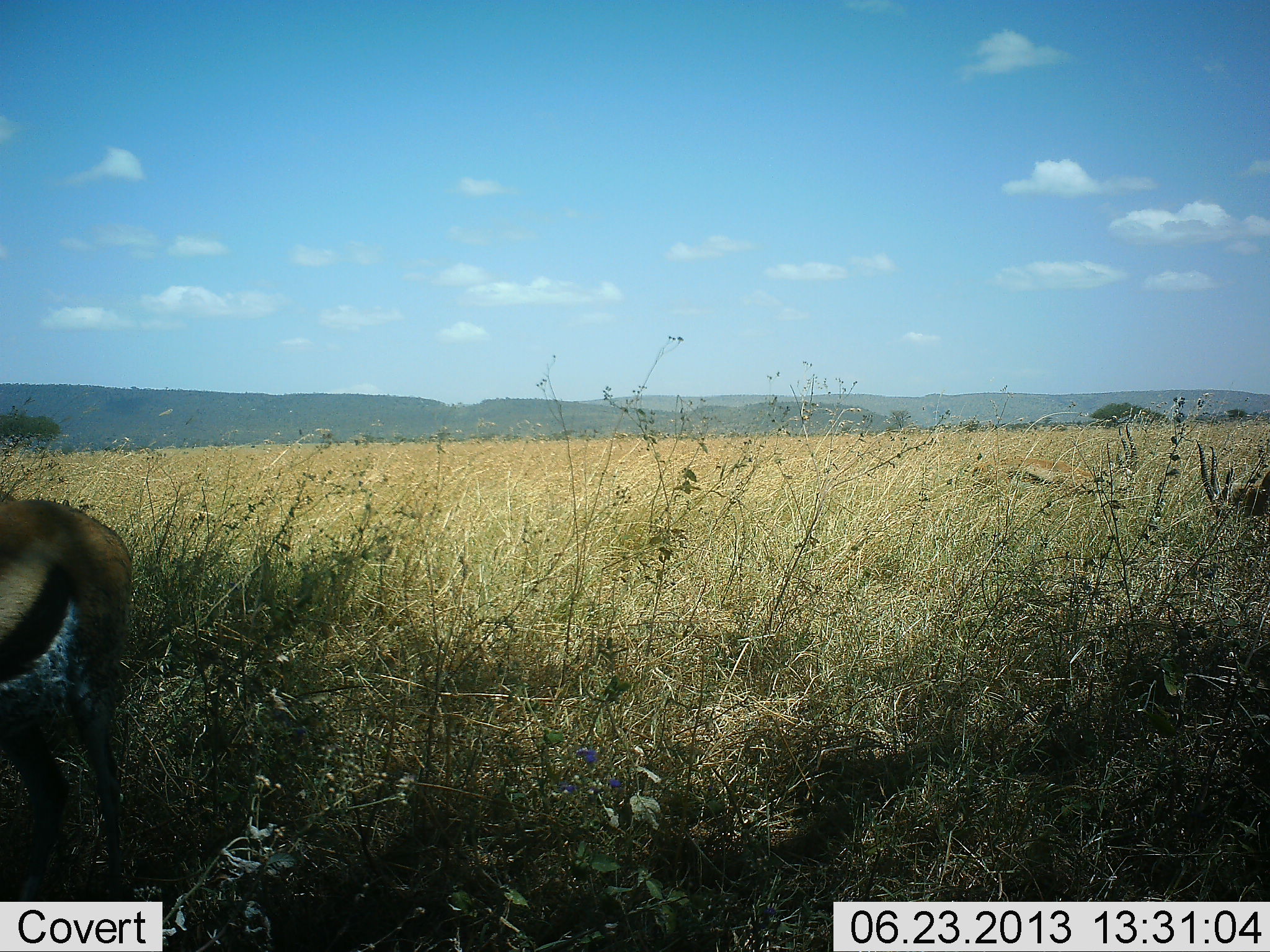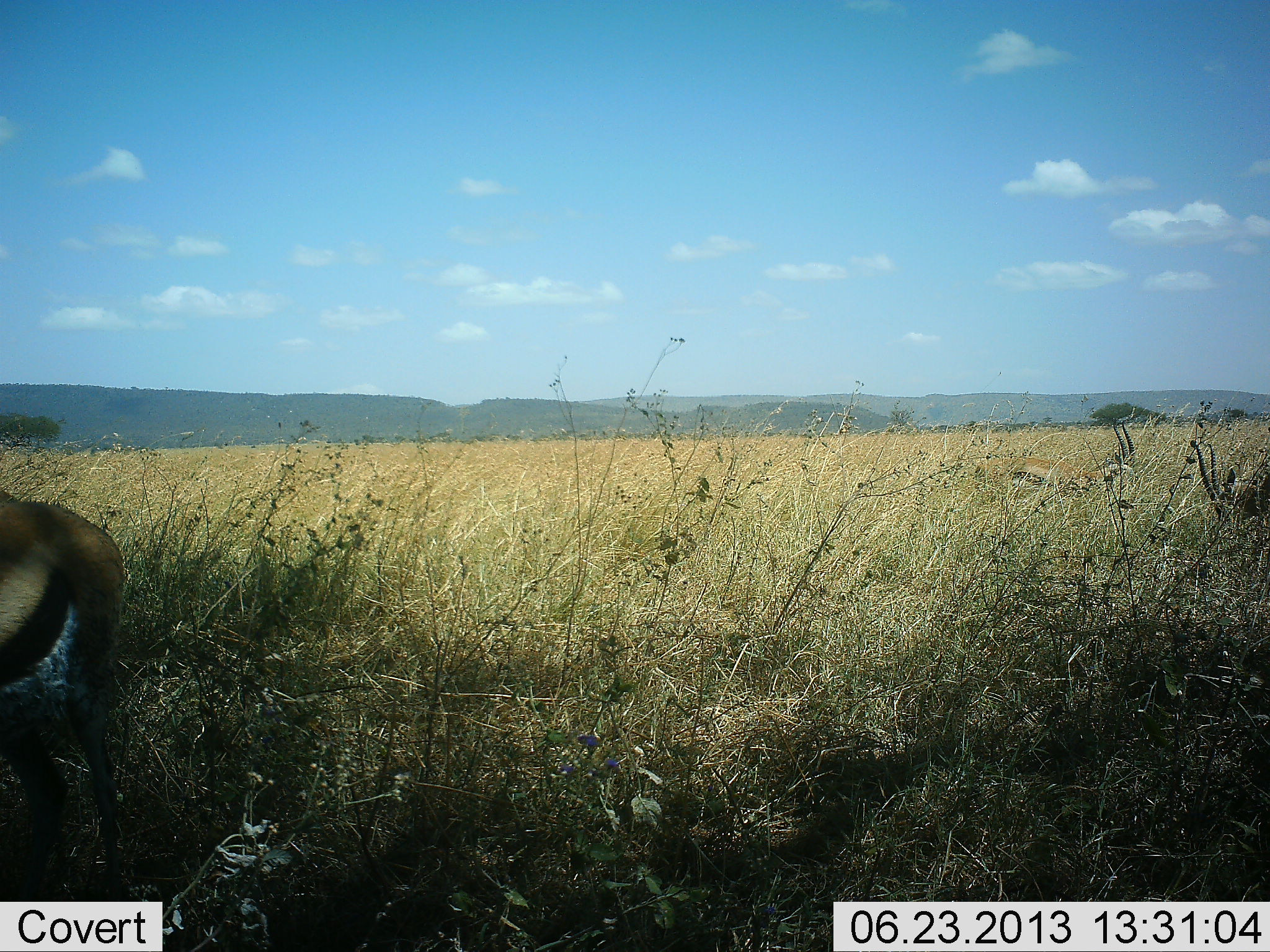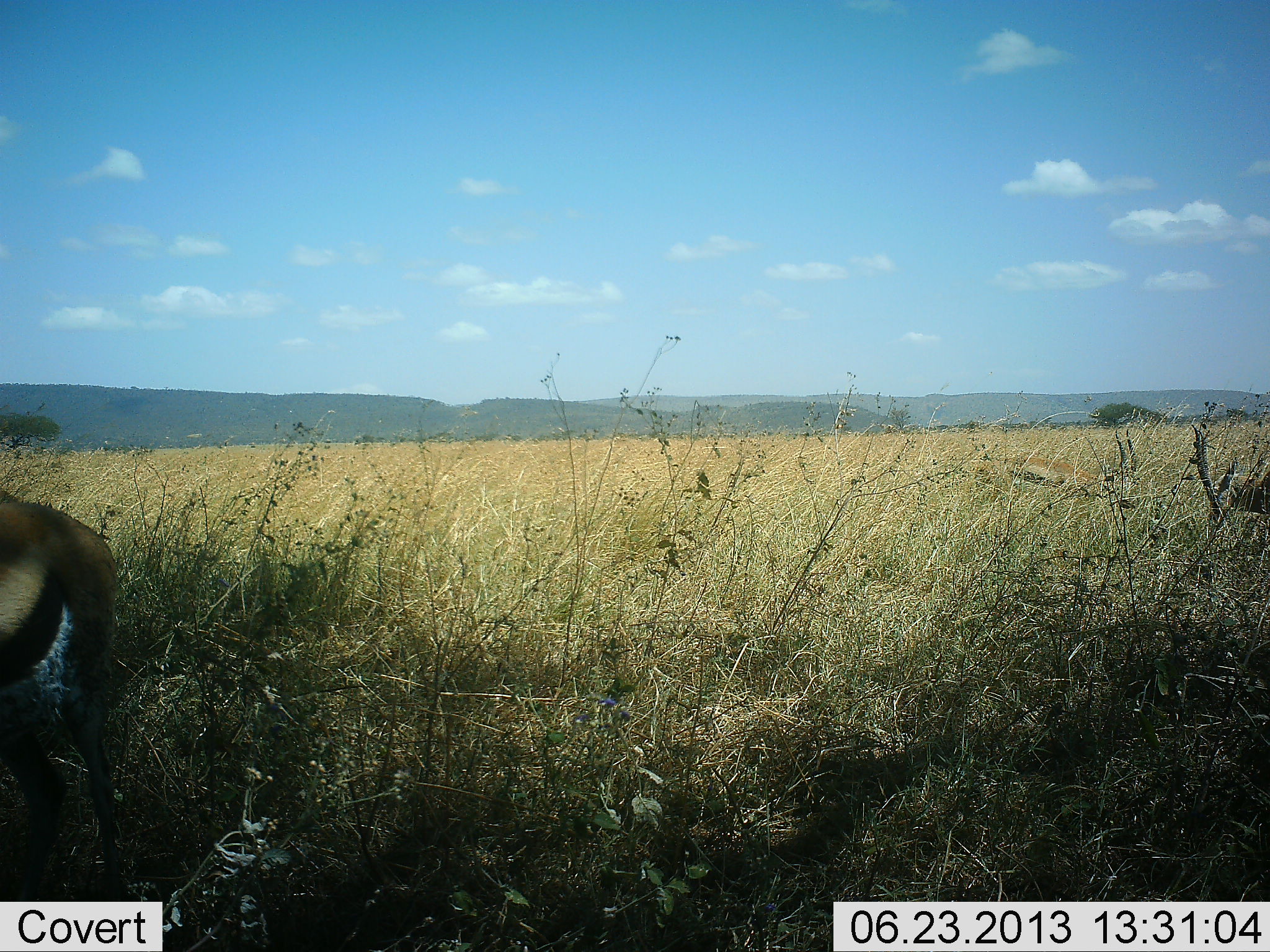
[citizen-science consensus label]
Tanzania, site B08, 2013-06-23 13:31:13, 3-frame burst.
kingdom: Animalia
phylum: Chordata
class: Mammalia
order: Artiodactyla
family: Bovidae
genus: Eudorcas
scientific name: Eudorcas thomsonii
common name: thomson's gazelle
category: gazellethomsons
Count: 2.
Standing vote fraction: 59%.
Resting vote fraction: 17%.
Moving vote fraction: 7%.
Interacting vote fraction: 3%.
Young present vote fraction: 3%.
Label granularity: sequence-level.